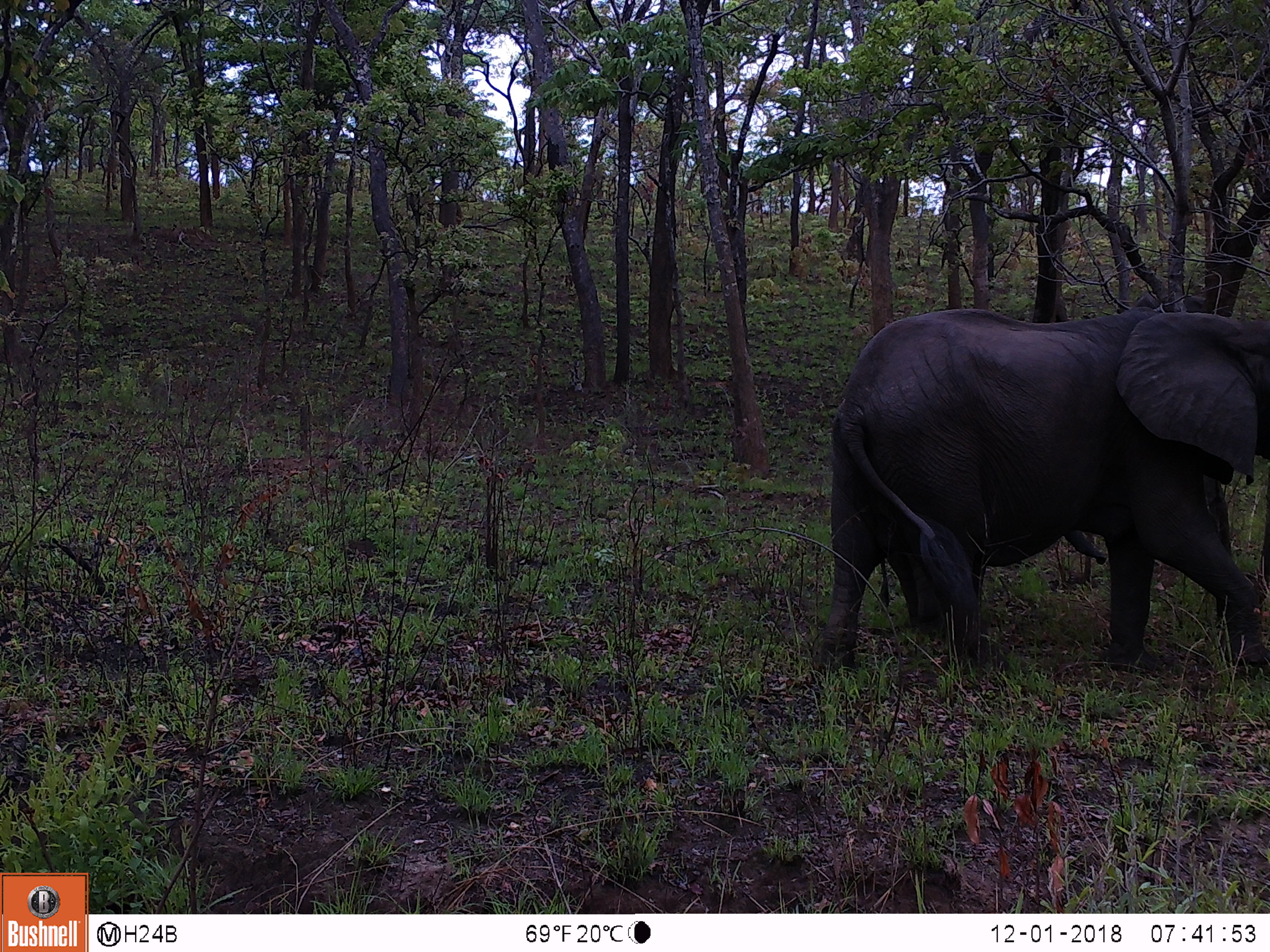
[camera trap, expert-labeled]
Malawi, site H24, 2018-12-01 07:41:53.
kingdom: Animalia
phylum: Chordata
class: Mammalia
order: Proboscidea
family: Elephantidae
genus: Loxodonta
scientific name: Loxodonta africana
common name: african savanna elephant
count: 1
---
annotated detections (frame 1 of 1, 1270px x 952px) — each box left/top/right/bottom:
african savanna elephant: 814/311/1270/676